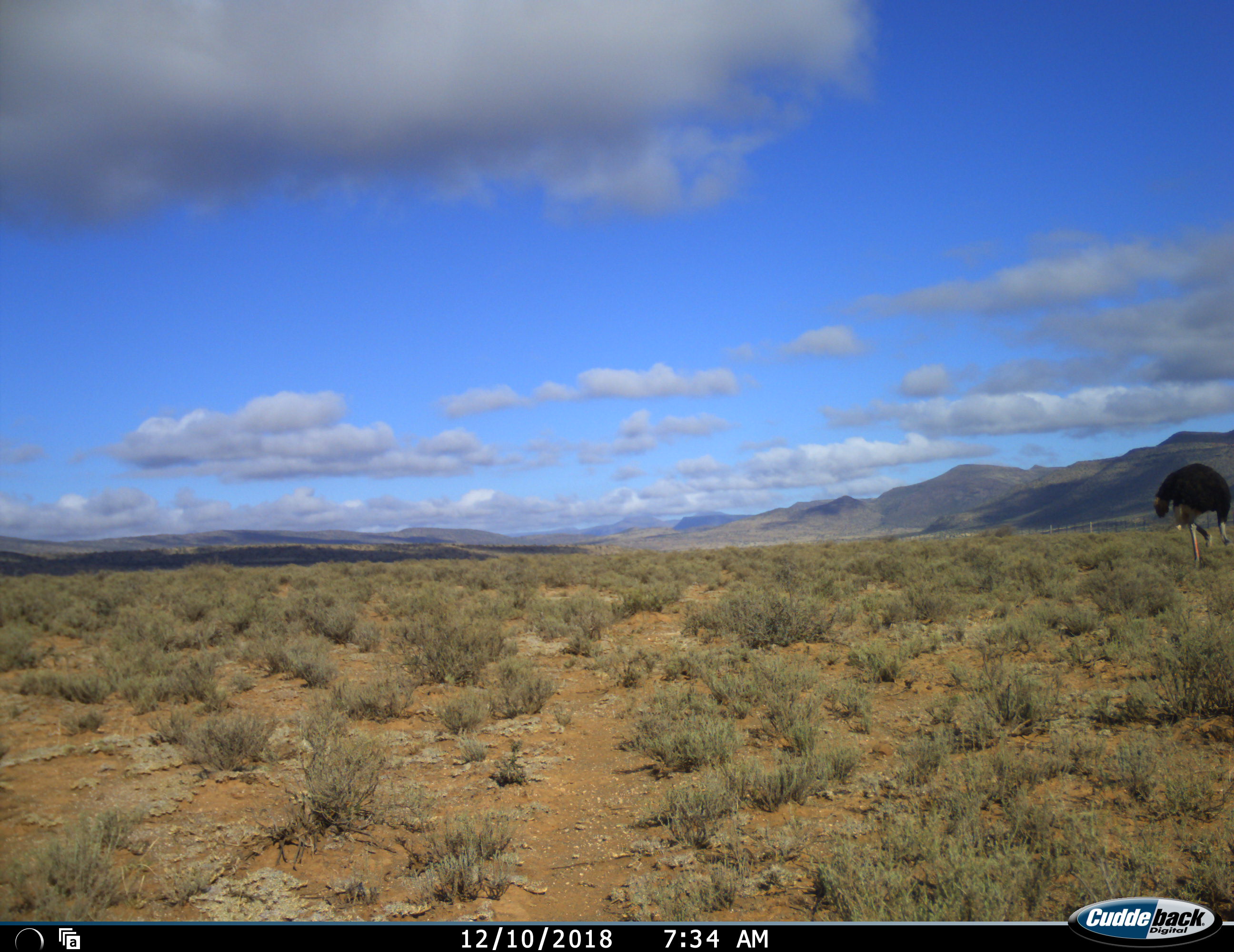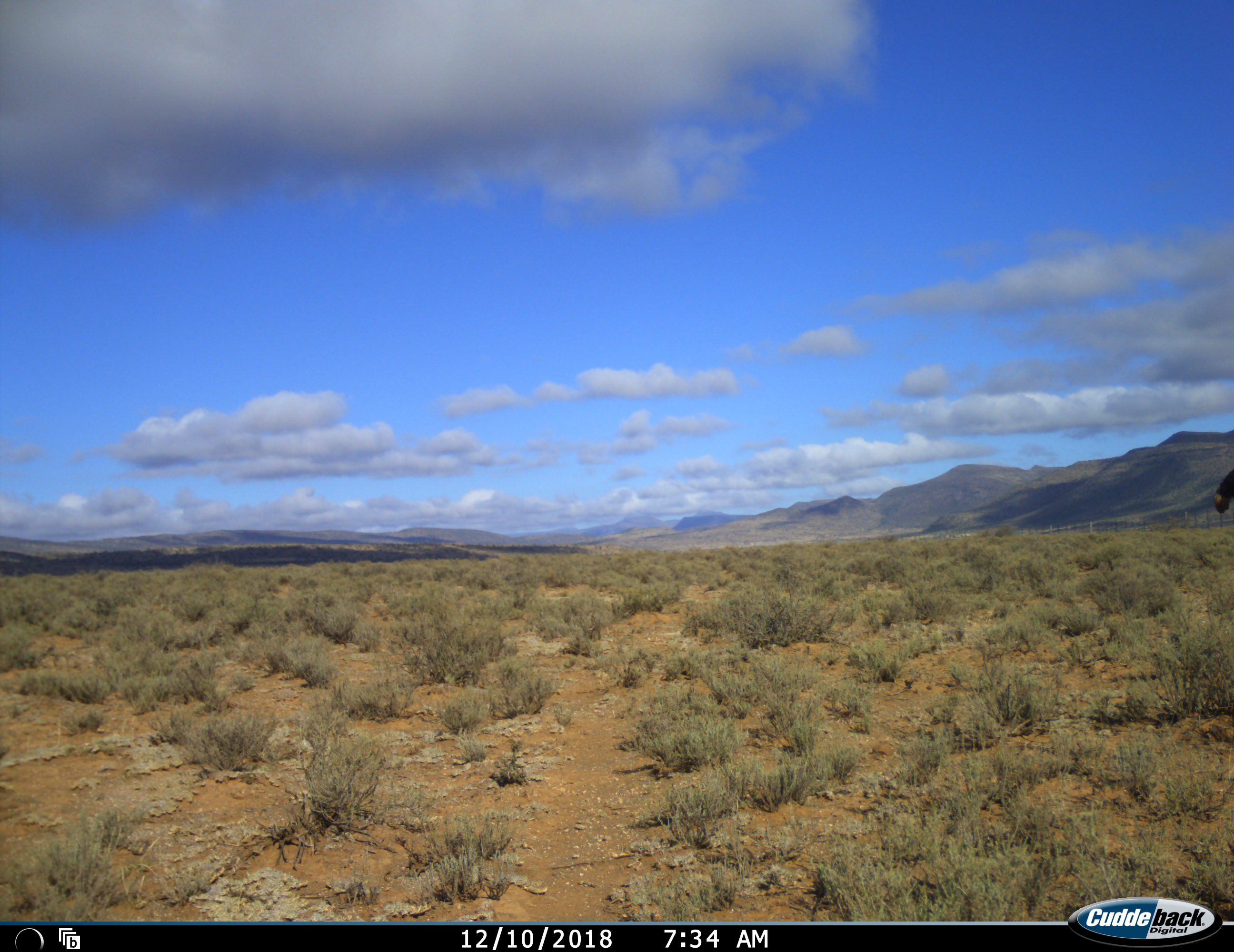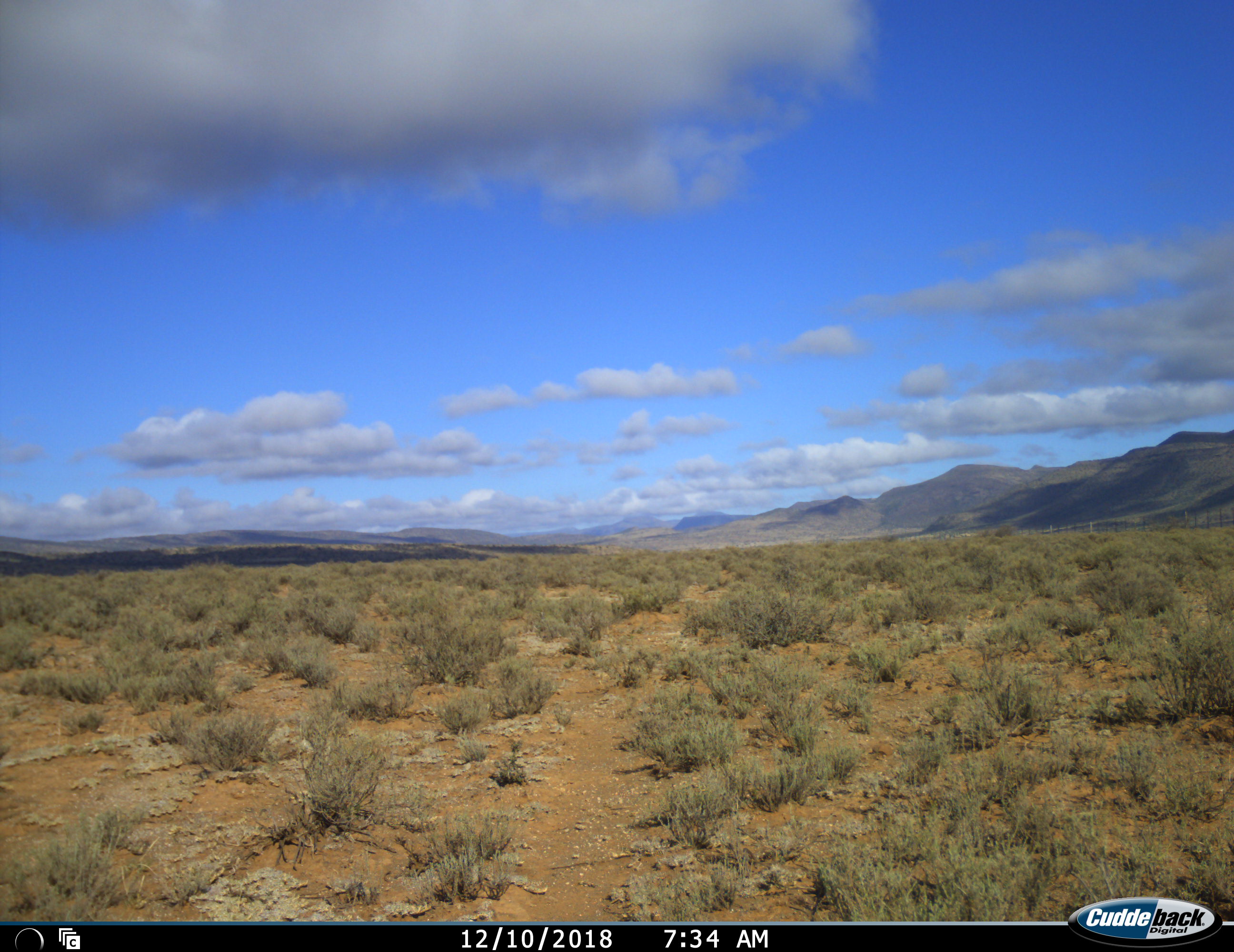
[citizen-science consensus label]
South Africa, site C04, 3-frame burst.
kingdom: Animalia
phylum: Chordata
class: Aves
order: Struthioniformes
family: Struthionidae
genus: Struthio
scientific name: Struthio camelus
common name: ostrich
Ostrich (Struthio camelus), count 1. Behavior (volunteer vote fractions): standing 0%, resting 0%, moving 70%, interacting 0%. Young present (vote fraction): 0%. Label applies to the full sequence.